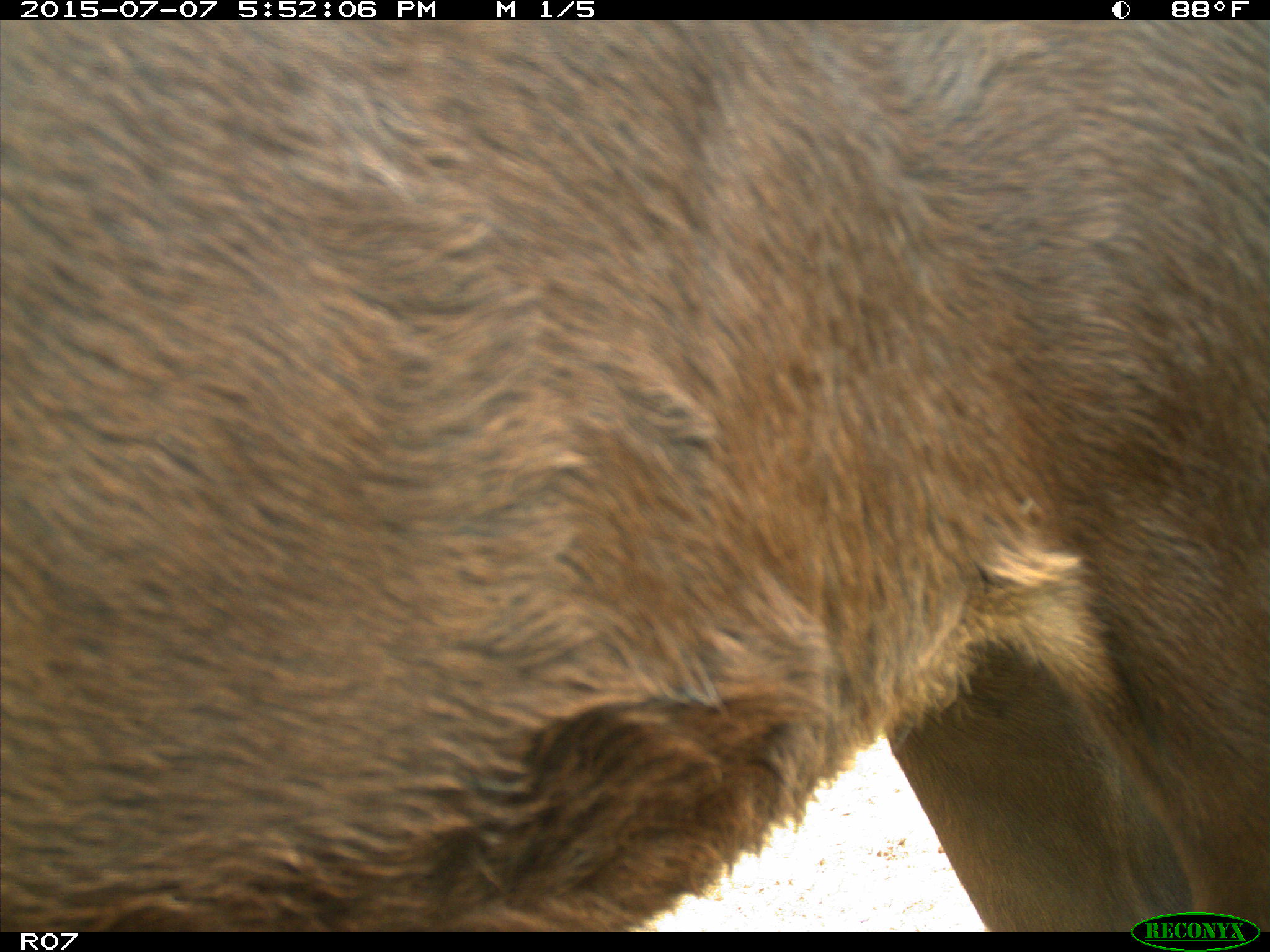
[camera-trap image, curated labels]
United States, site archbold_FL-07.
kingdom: Animalia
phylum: Chordata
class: Mammalia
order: Artiodactyla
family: Bovidae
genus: Bos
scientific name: Bos taurus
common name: domestic cow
Bos taurus (domestic cow).